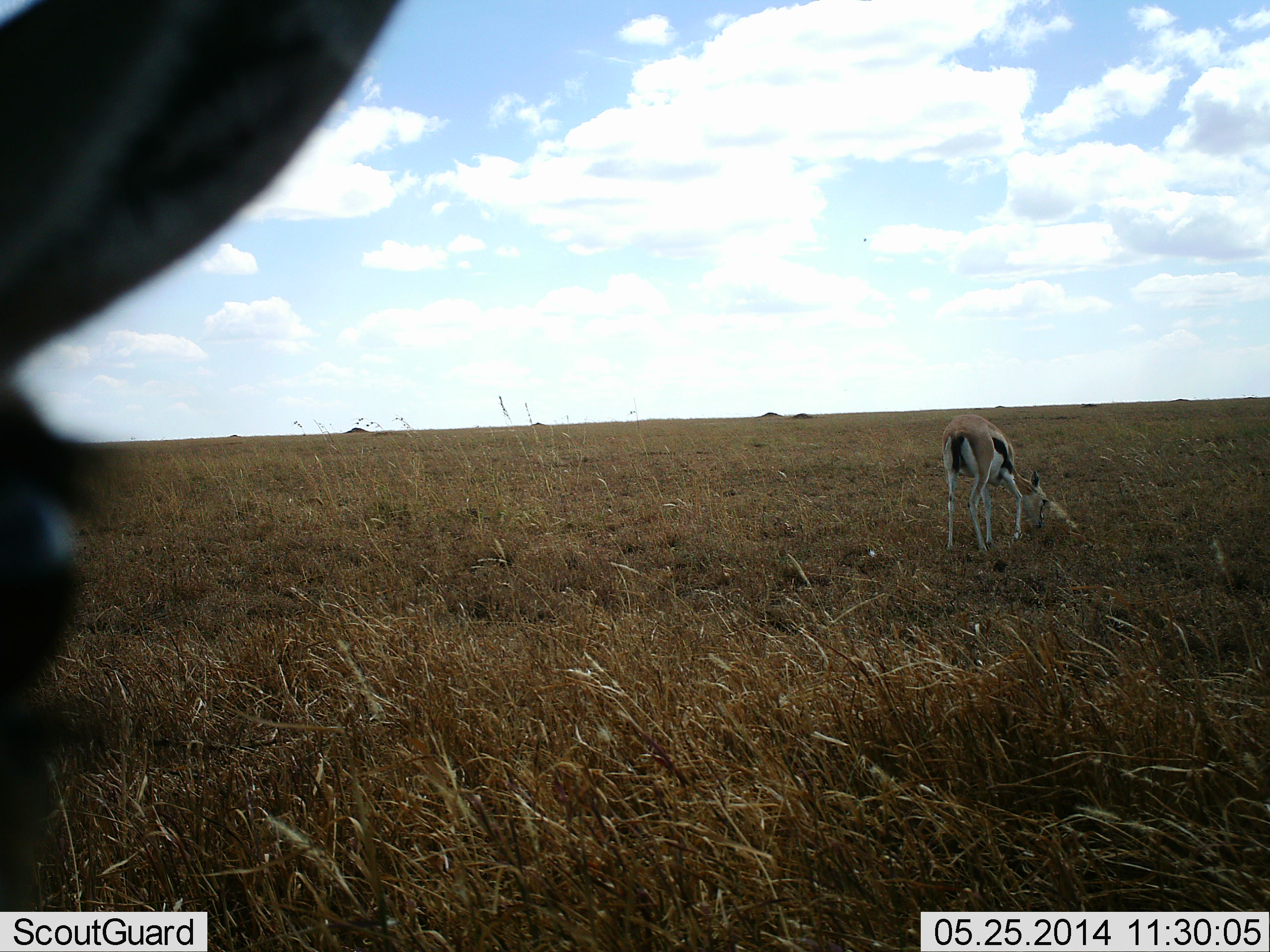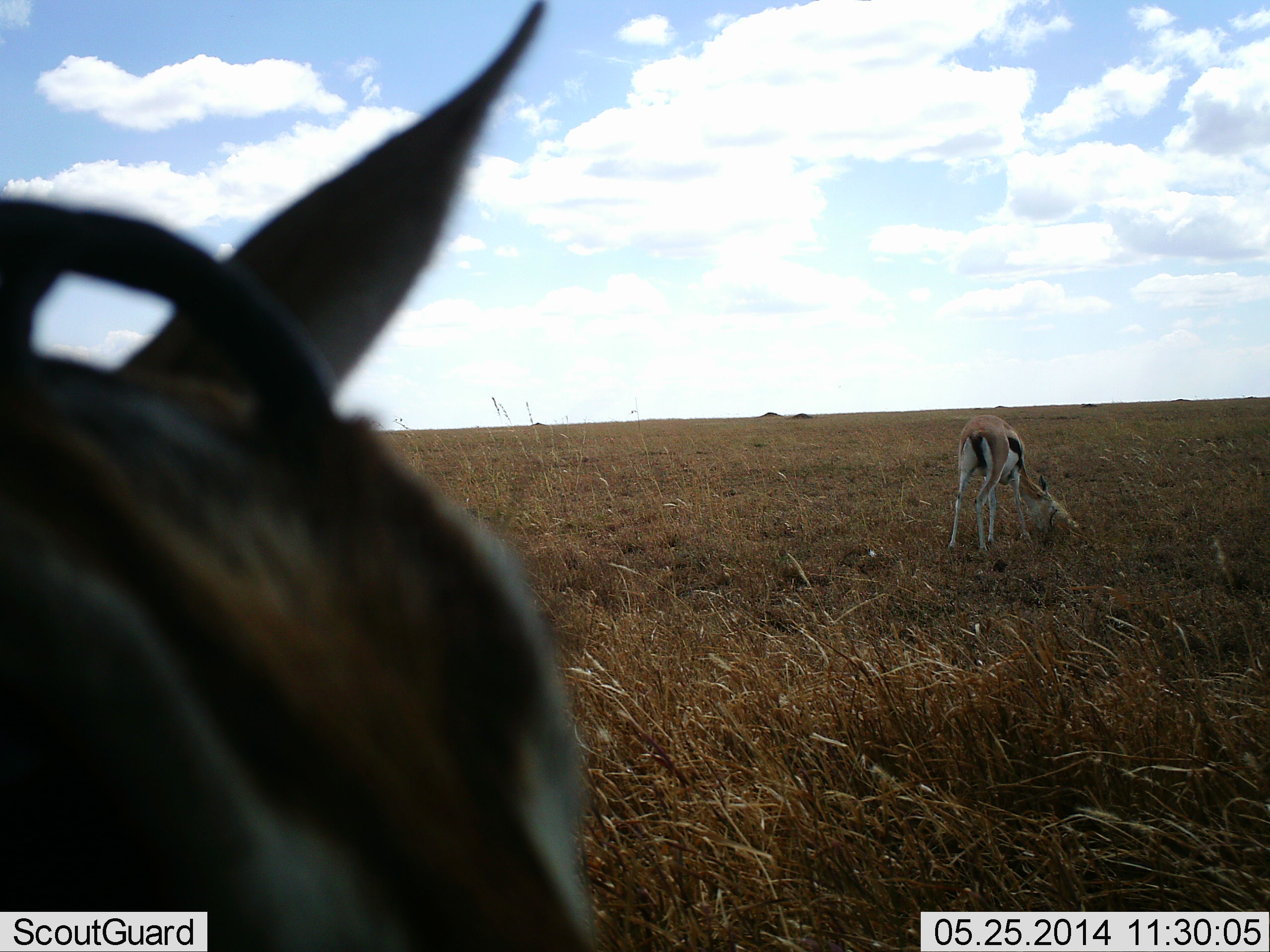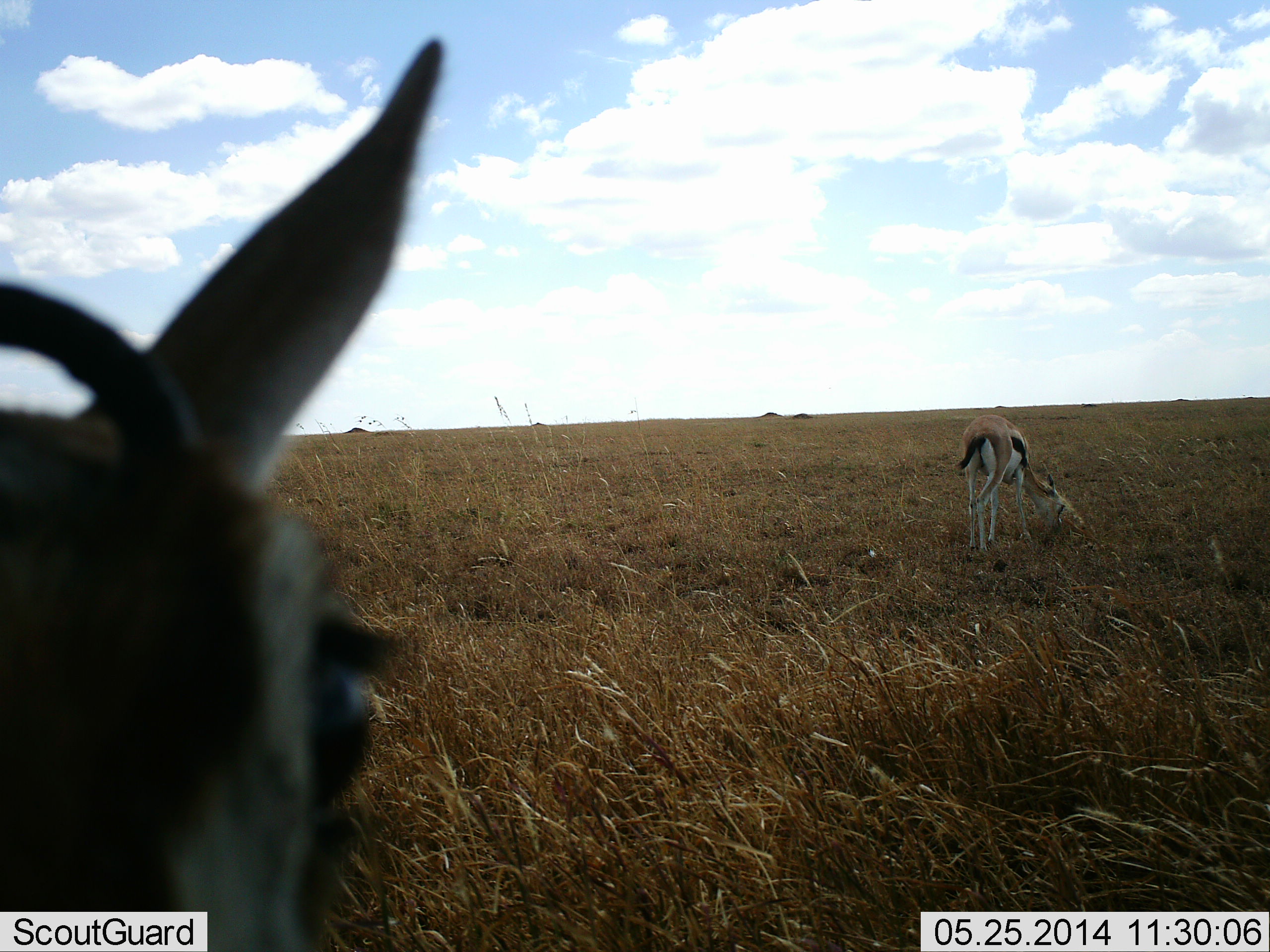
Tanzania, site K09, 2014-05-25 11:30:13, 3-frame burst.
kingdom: Animalia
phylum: Chordata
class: Mammalia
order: Artiodactyla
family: Bovidae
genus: Eudorcas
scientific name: Eudorcas thomsonii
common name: thomson's gazelle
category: gazellethomsons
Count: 2.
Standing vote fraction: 40%.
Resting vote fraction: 10%.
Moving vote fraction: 10%.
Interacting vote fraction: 10%.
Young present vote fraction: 0%.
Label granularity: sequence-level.